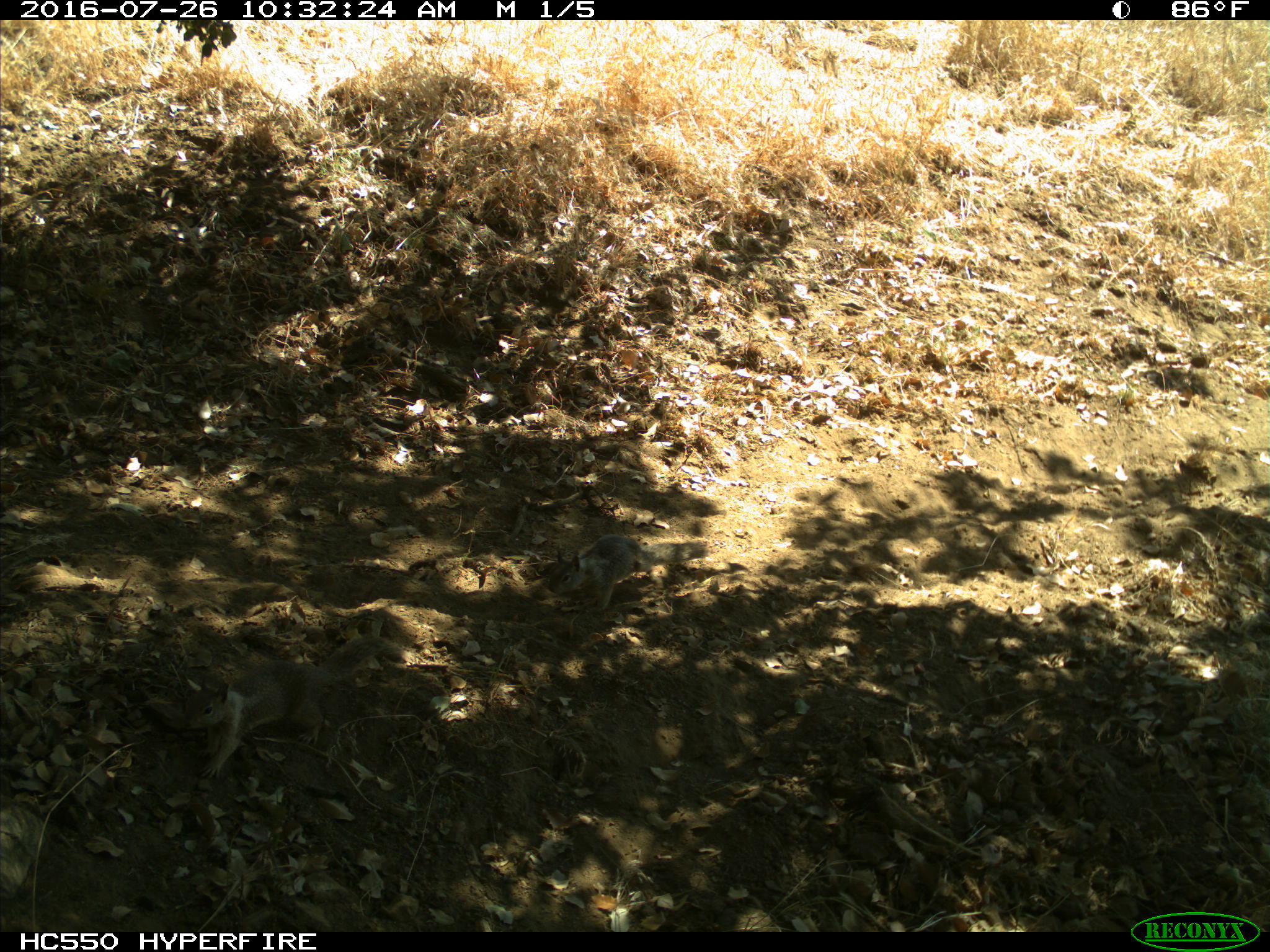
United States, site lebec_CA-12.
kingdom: Animalia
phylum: Chordata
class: Mammalia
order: Rodentia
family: Sciuridae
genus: Otospermophilus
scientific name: Otospermophilus beecheyi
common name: california ground squirrel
Otospermophilus beecheyi (california ground squirrel).